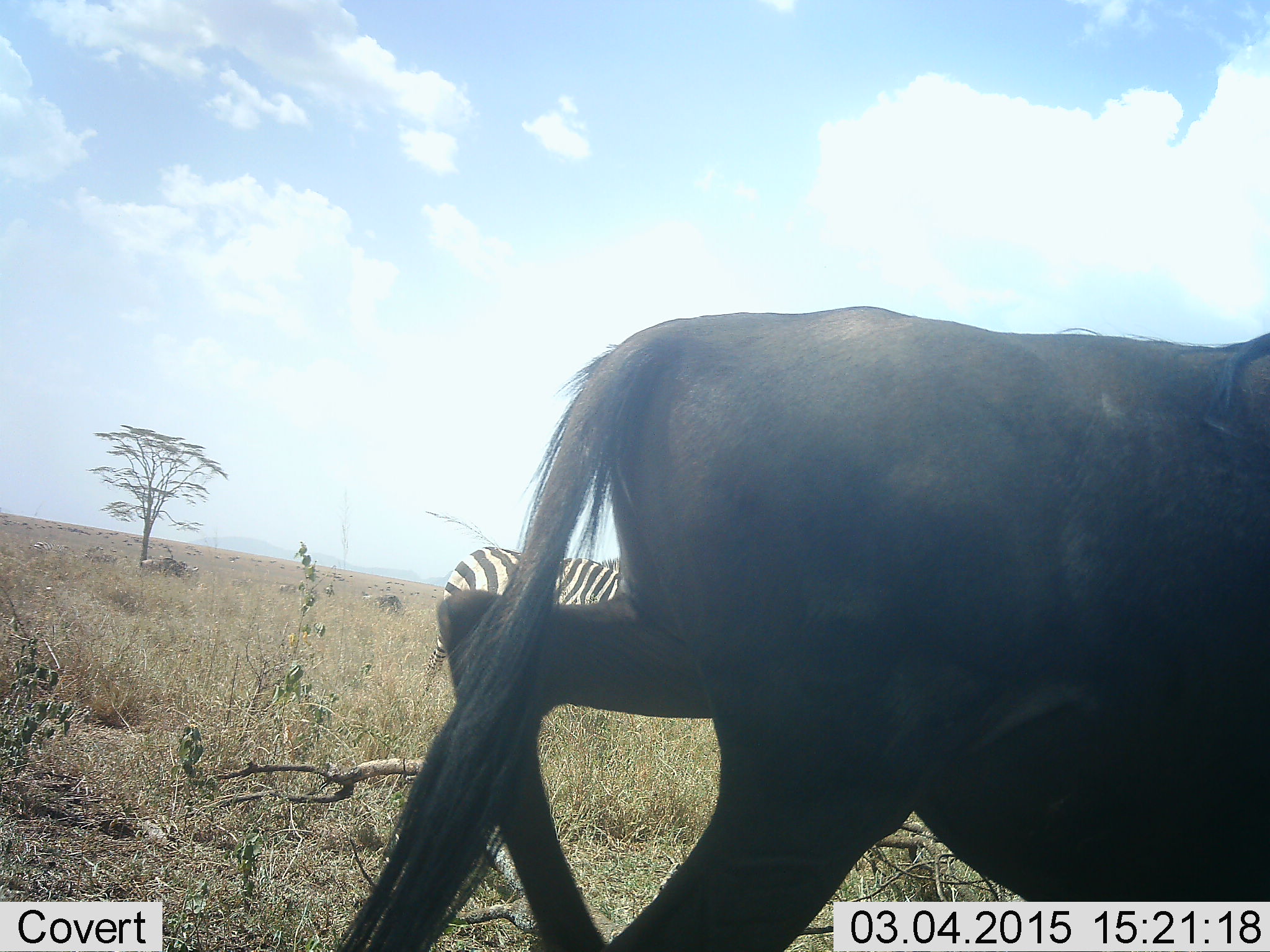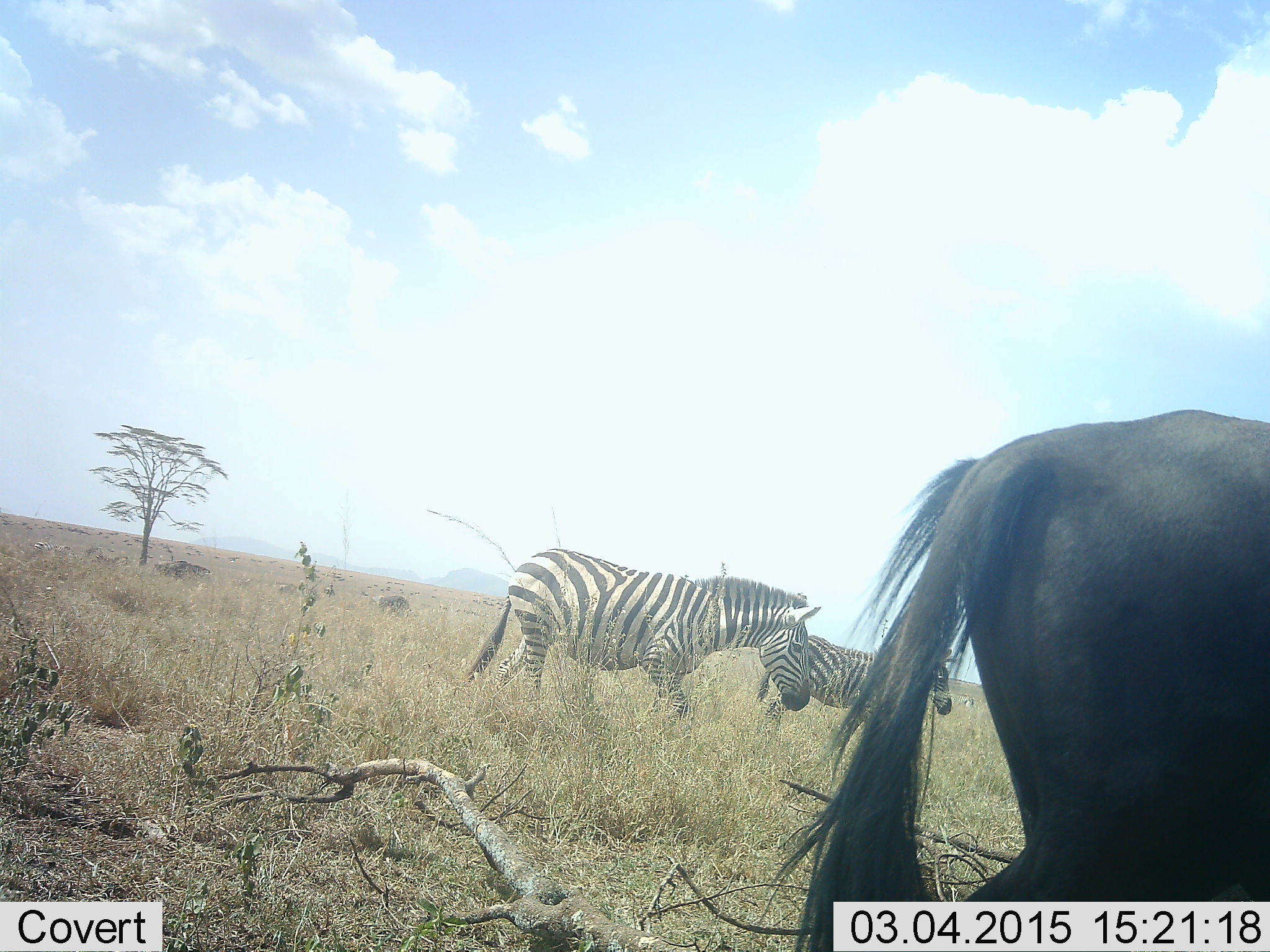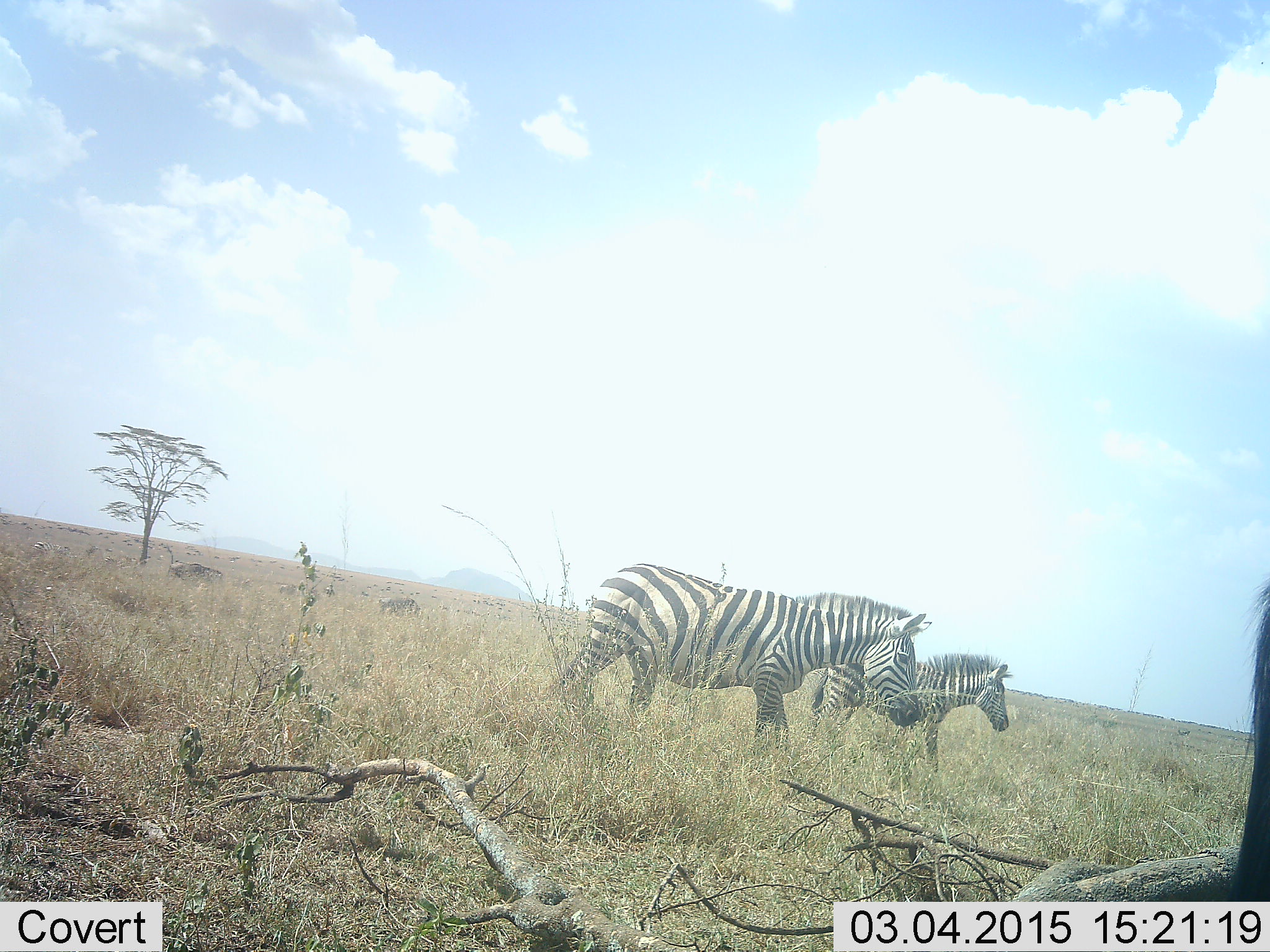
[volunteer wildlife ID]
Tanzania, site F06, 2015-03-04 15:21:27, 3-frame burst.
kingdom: Animalia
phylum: Chordata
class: Mammalia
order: Artiodactyla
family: Bovidae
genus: Connochaetes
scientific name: Connochaetes taurinus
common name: blue wildebeest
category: wildebeest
Wildebeest (blue wildebeest) (Connochaetes taurinus), count 1. Behavior (volunteer vote fractions): standing 10%, resting 0%, moving 100%, interacting 0%. Young present (vote fraction): 0%. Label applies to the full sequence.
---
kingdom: Animalia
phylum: Chordata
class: Mammalia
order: Perissodactyla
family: Equidae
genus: Equus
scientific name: Equus quagga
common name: plains zebra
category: zebra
Zebra (plains zebra) (Equus quagga), count 2. Behavior (volunteer vote fractions): standing 15%, resting 0%, moving 85%, interacting 0%. Young present (vote fraction): 23%. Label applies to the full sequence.